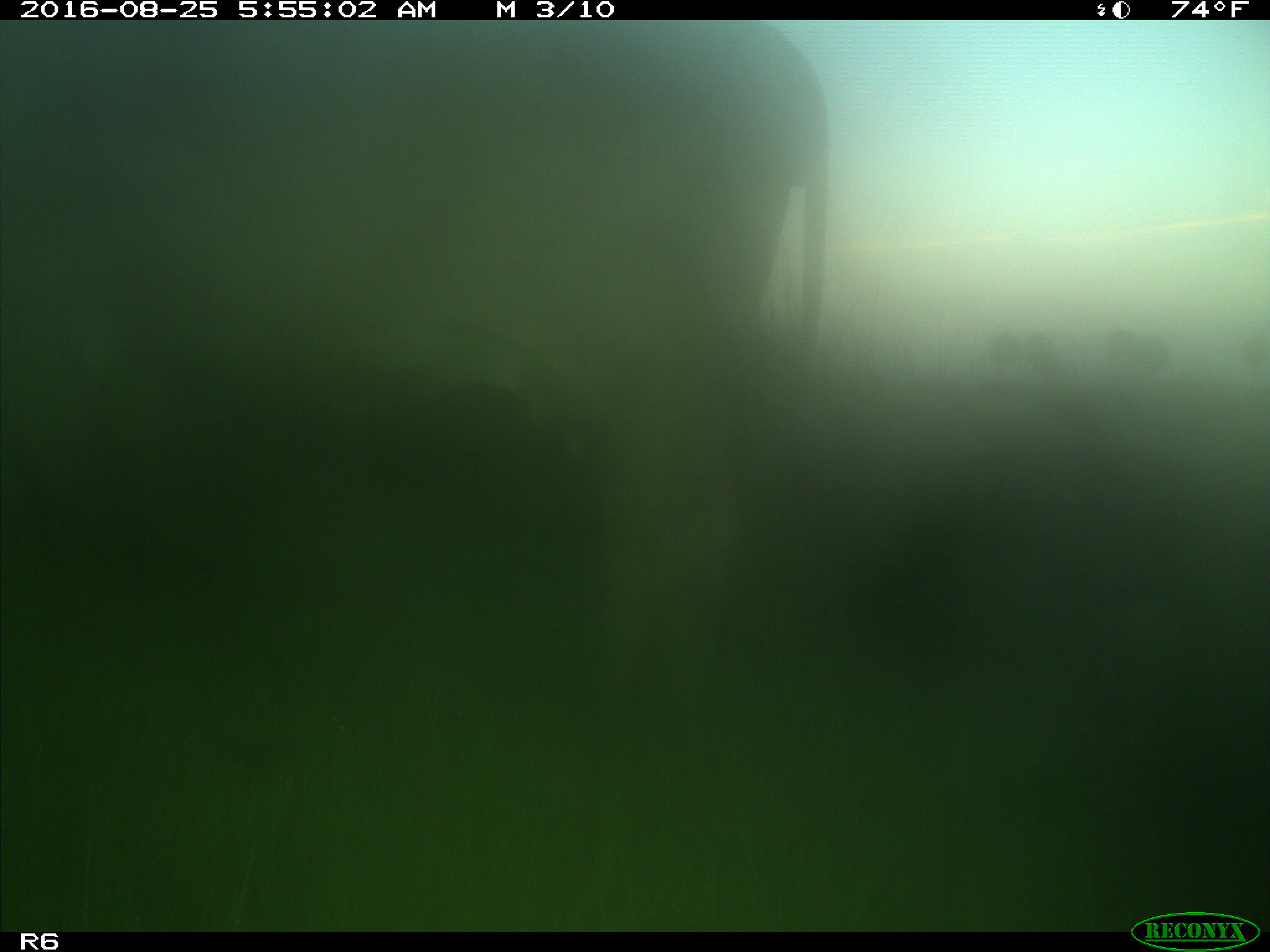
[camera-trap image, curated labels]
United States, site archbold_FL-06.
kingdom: Animalia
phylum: Chordata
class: Mammalia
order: Artiodactyla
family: Bovidae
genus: Bos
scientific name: Bos taurus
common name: domestic cow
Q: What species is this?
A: Bos taurus (domestic cow).